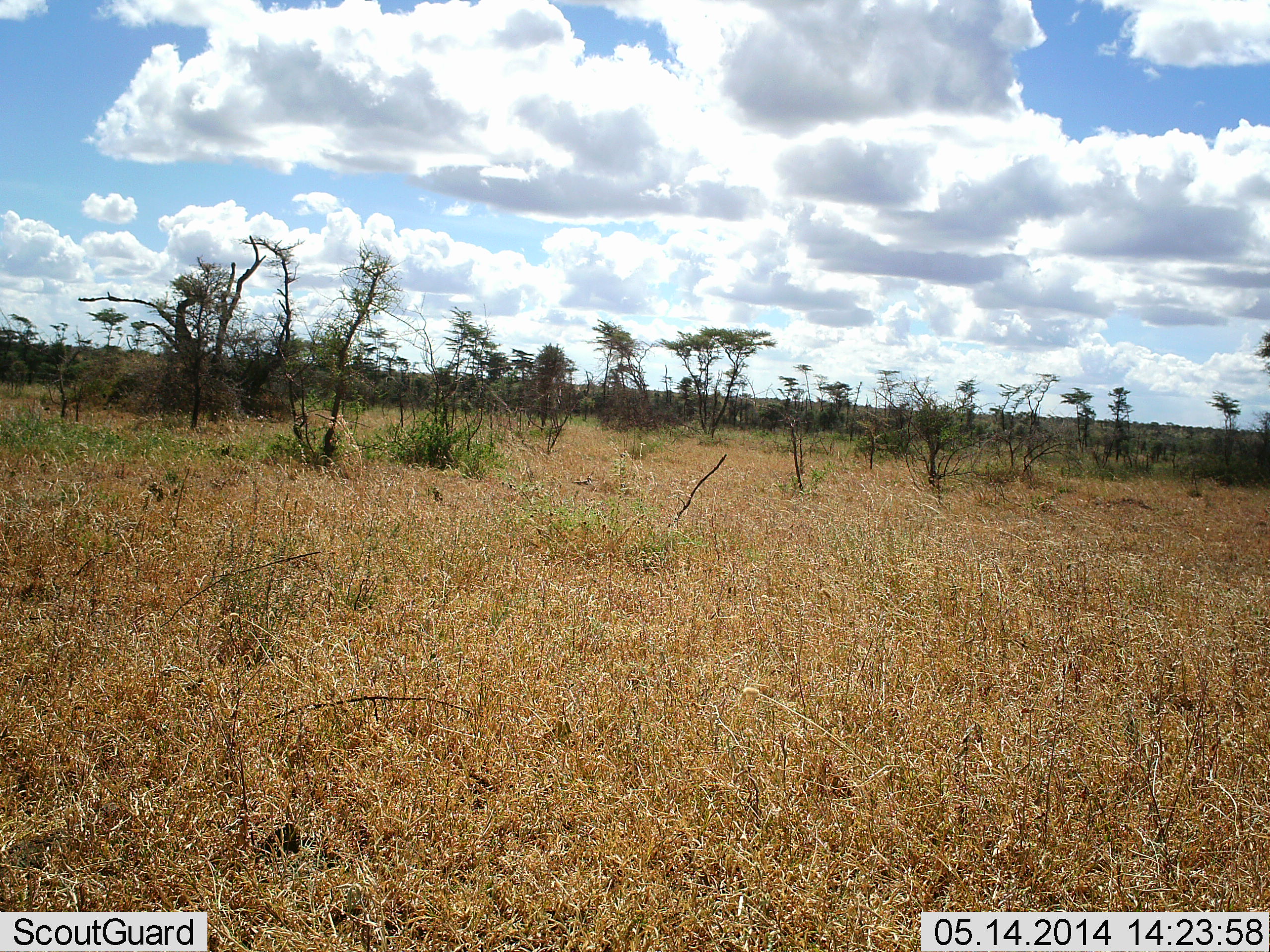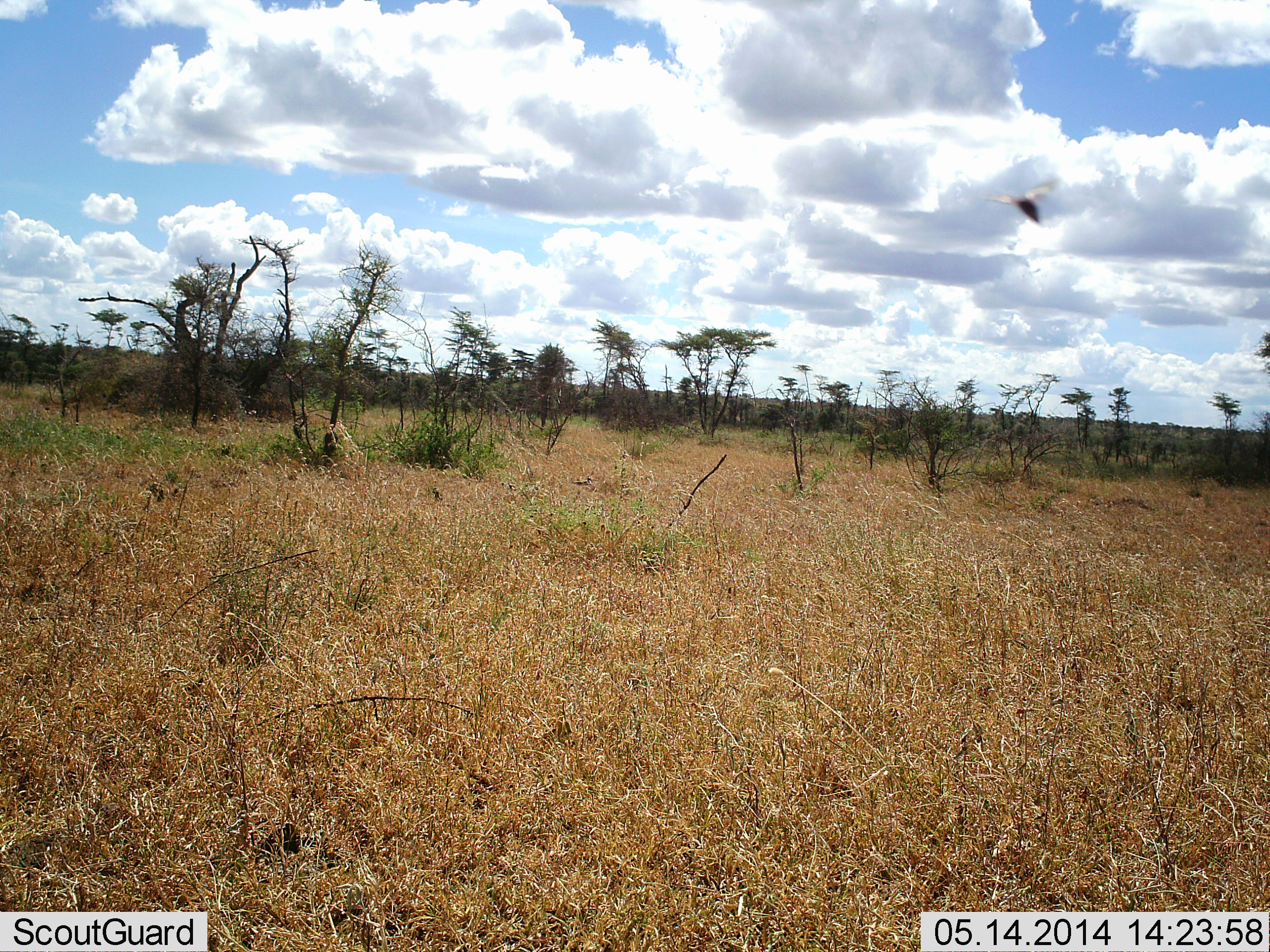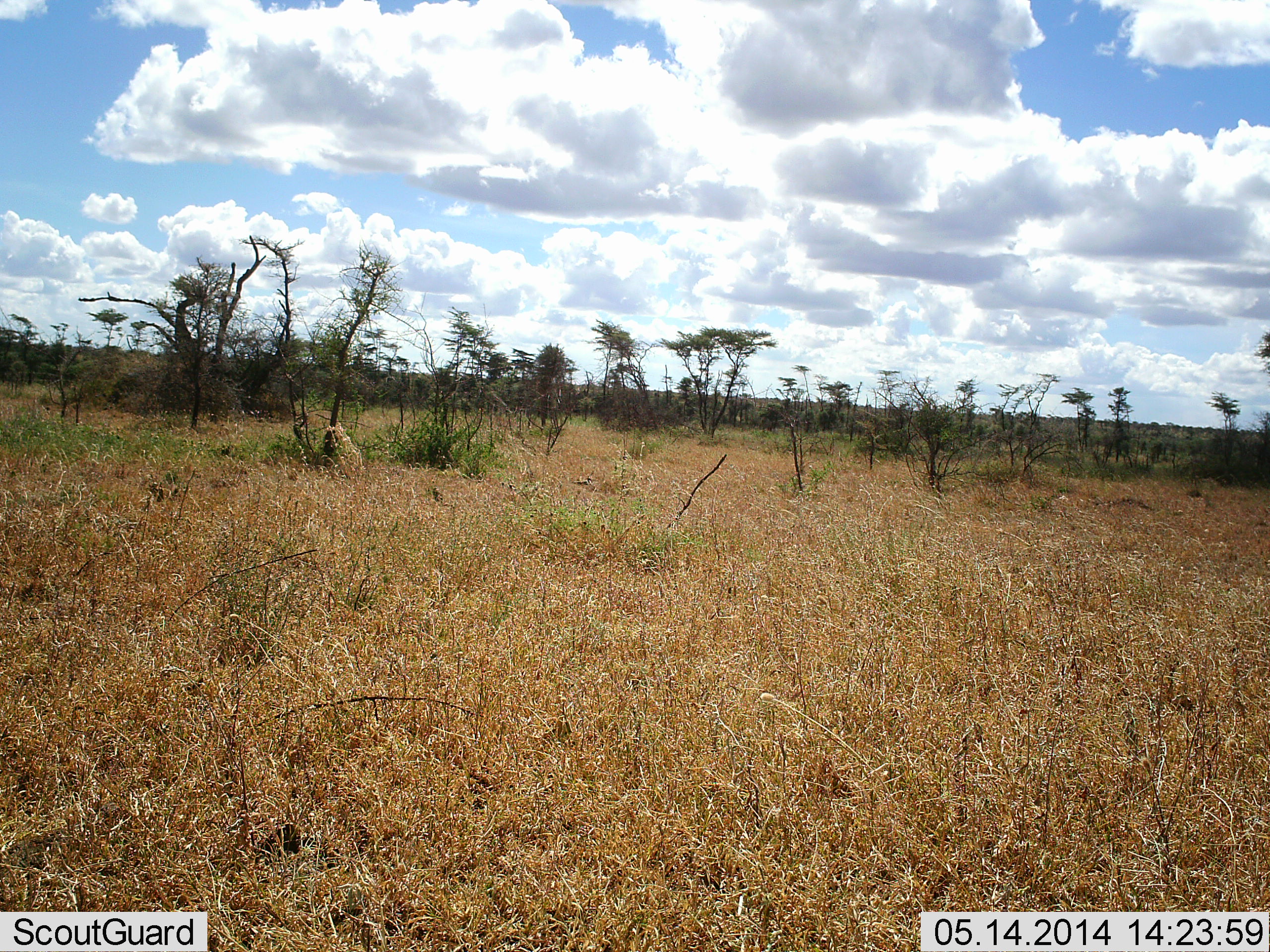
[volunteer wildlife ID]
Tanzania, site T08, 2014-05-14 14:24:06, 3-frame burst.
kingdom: Animalia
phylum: Arthropoda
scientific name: Arthropoda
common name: arthropods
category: insectspider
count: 1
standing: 0%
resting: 0%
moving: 100%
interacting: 0%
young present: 0%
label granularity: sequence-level